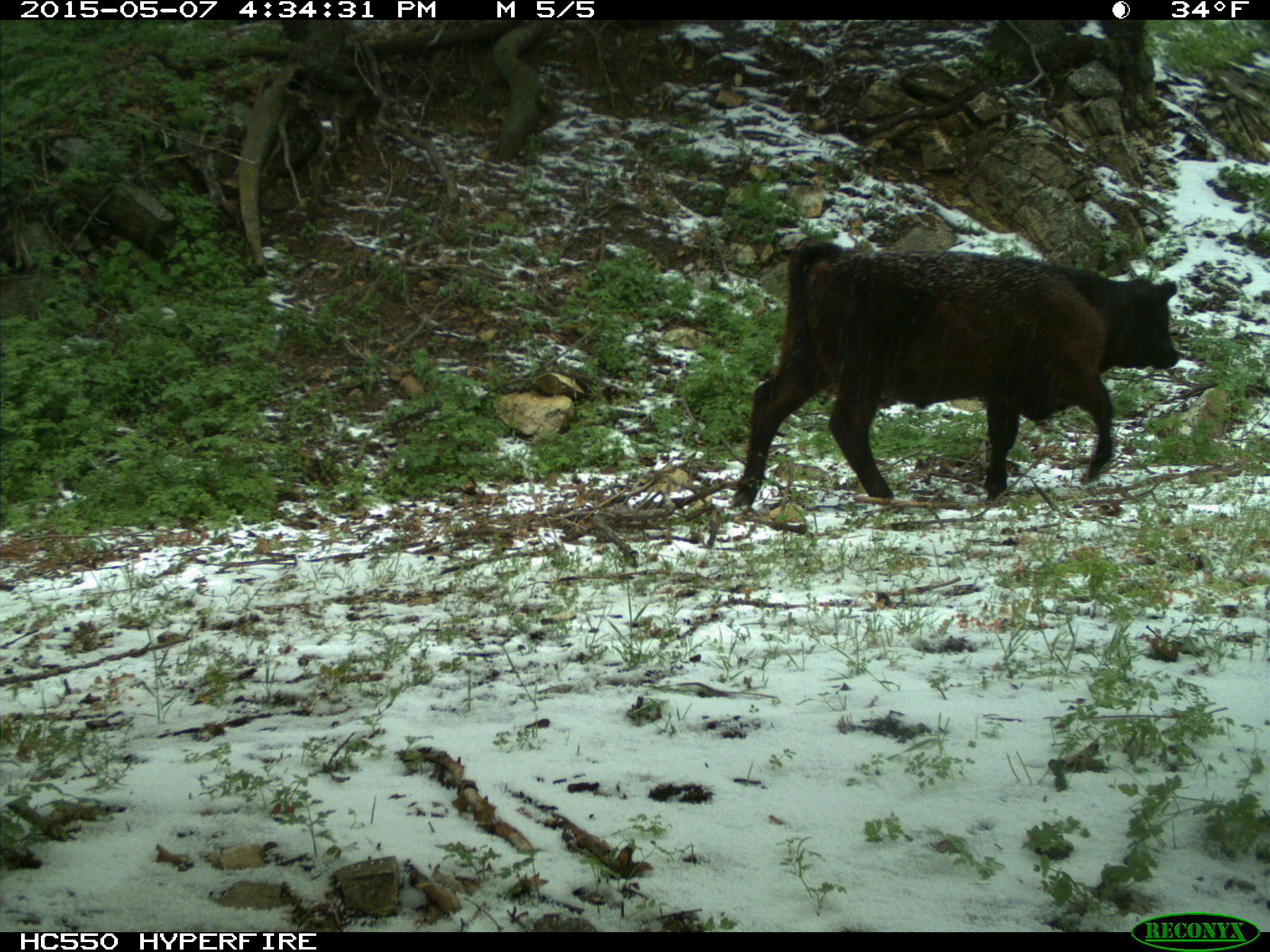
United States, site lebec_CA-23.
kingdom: Animalia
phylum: Chordata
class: Mammalia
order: Artiodactyla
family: Bovidae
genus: Bos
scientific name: Bos taurus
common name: domestic cow